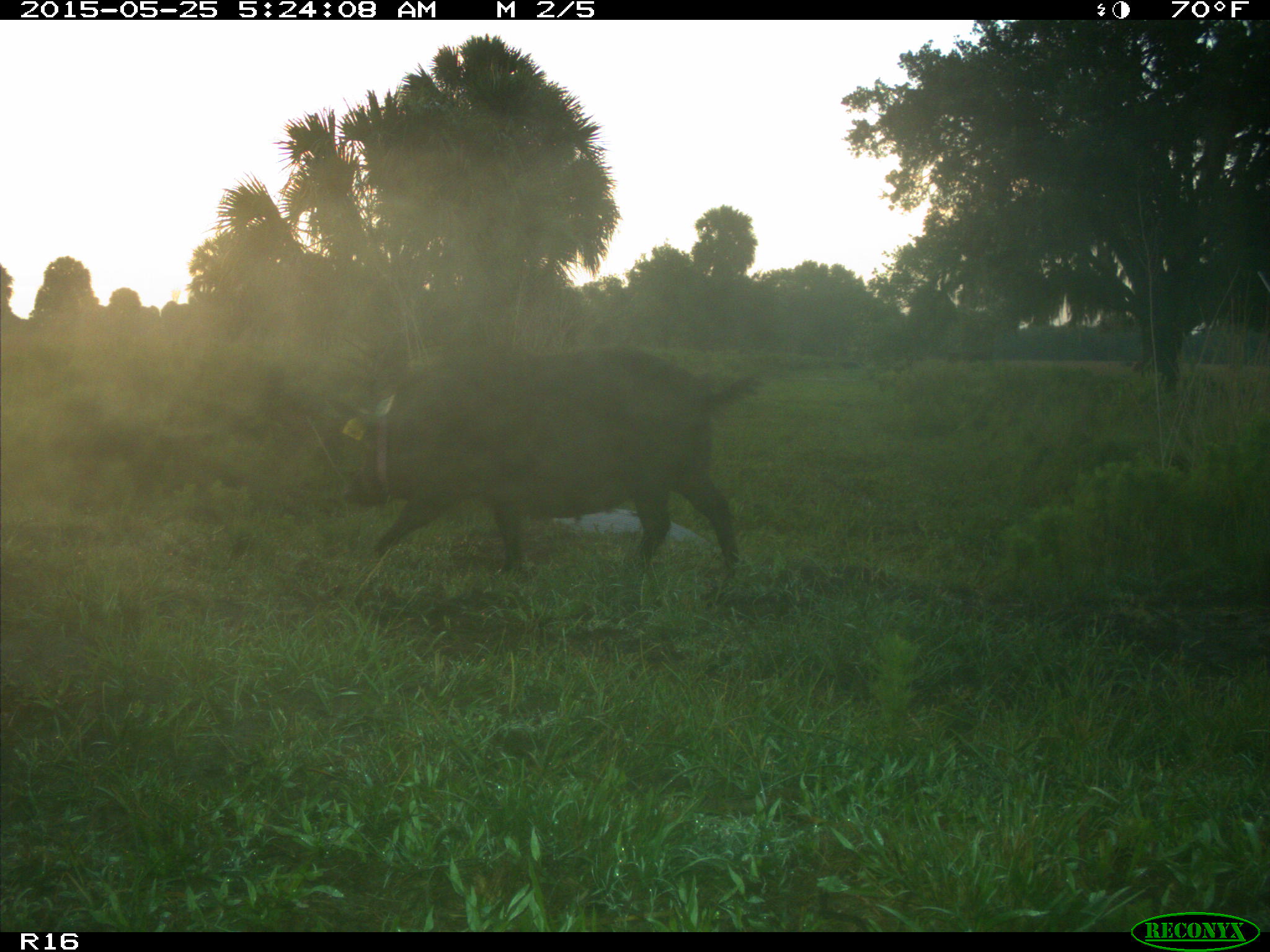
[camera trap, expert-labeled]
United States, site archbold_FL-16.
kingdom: Animalia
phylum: Chordata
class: Mammalia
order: Artiodactyla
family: Suidae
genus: Sus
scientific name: Sus scrofa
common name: wild boar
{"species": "Sus scrofa (wild boar)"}